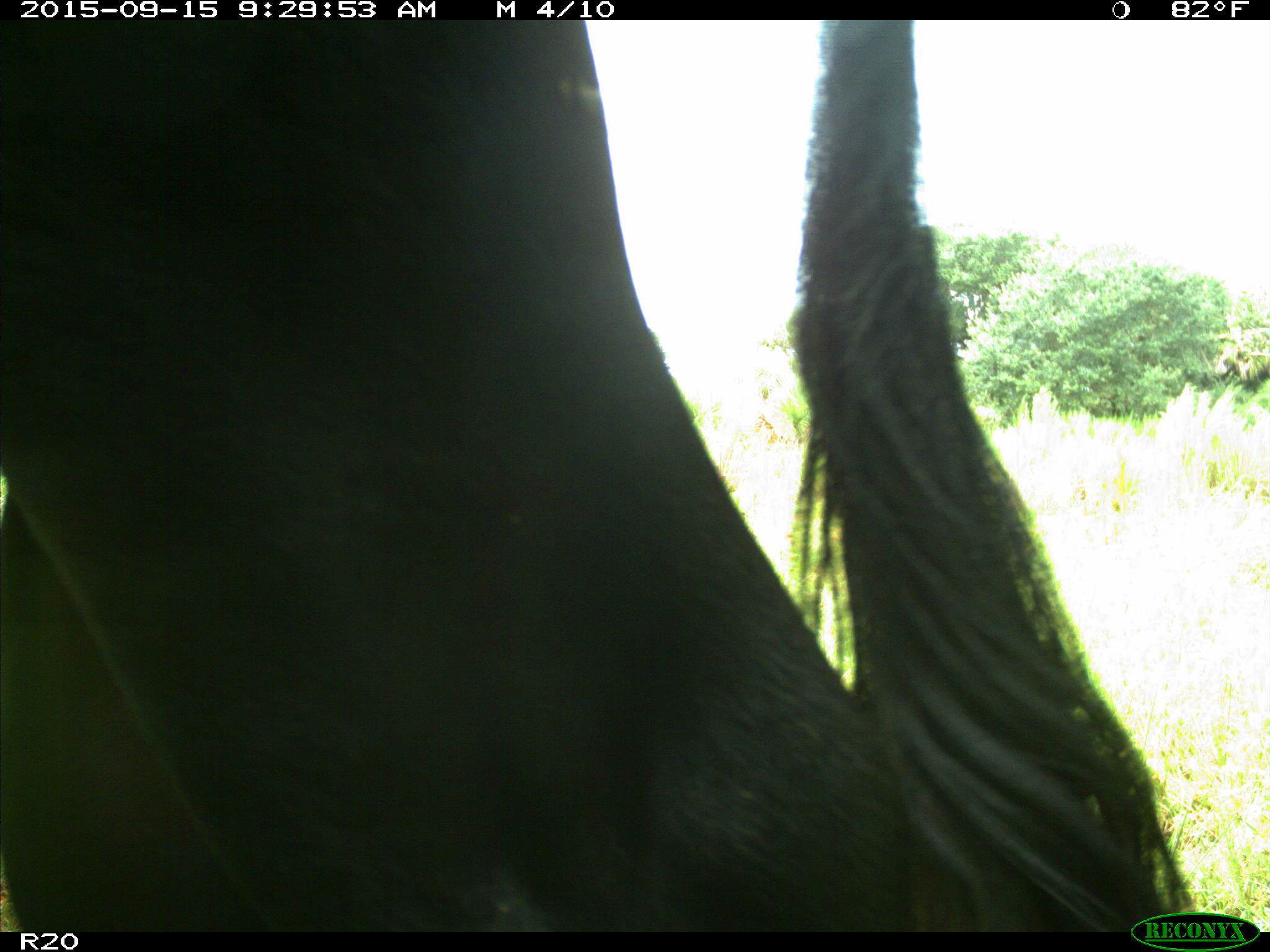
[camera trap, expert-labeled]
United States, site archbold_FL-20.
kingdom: Animalia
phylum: Chordata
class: Mammalia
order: Artiodactyla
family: Bovidae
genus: Bos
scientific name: Bos taurus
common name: domestic cow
Bos taurus (domestic cow).